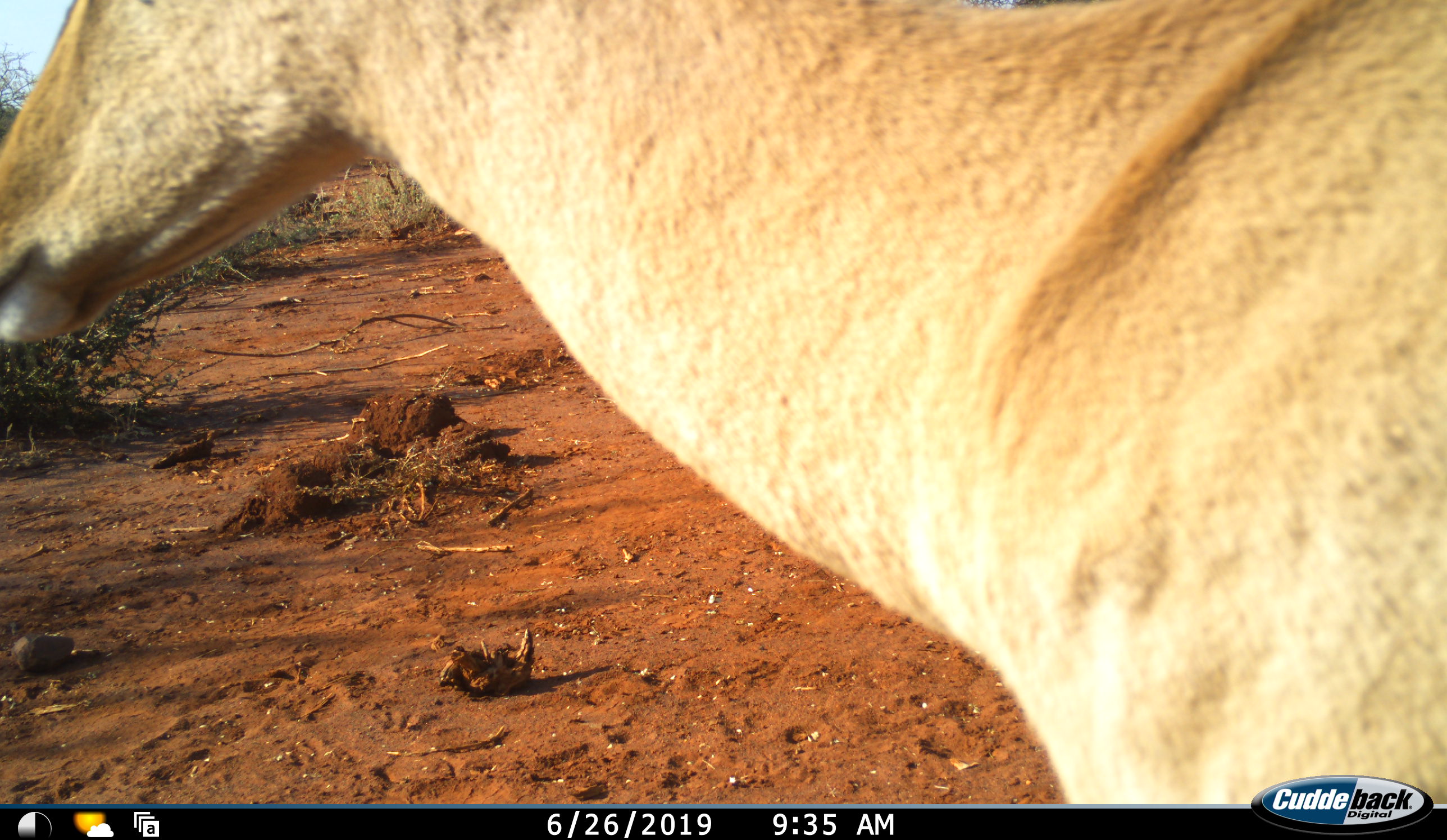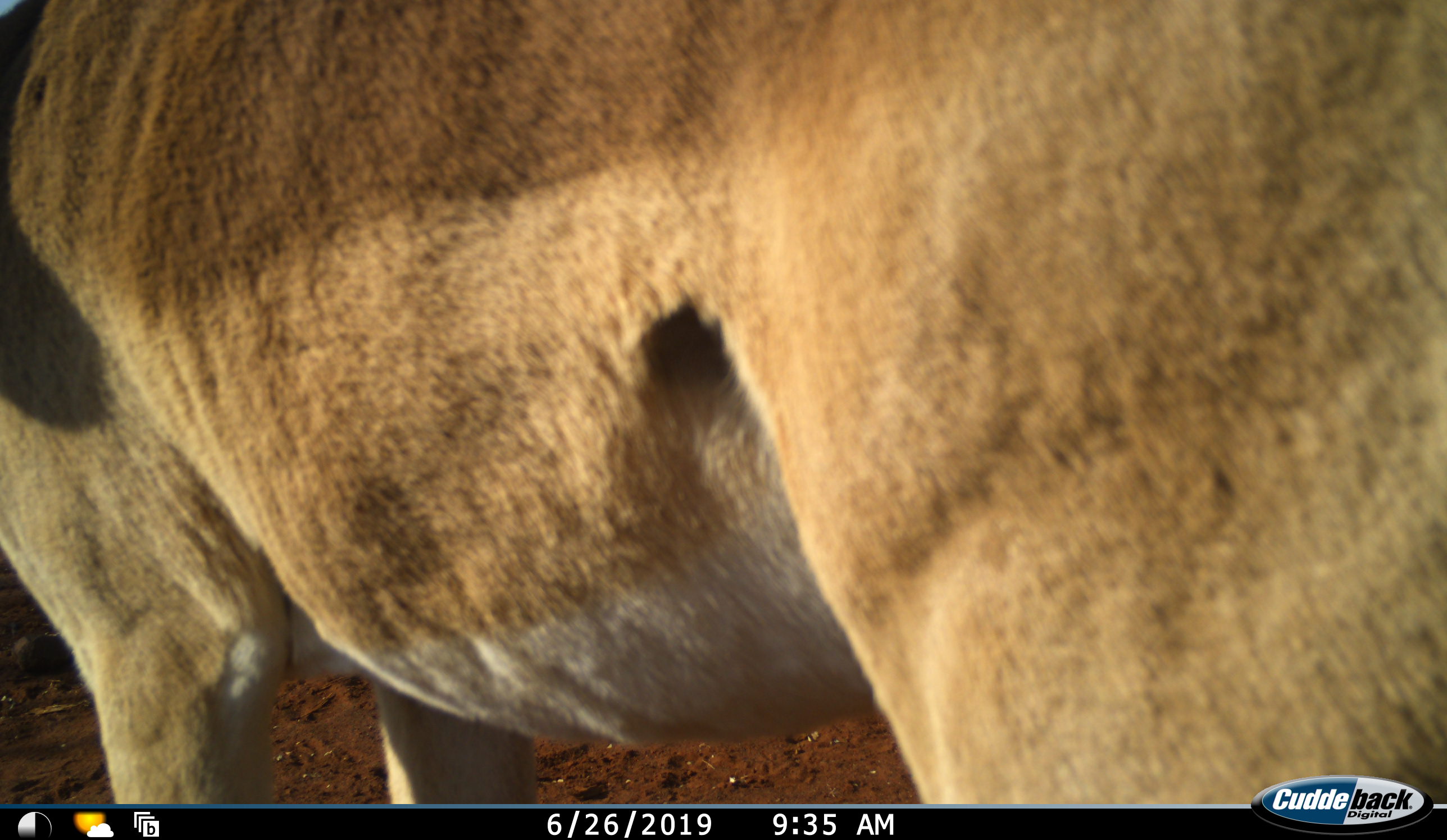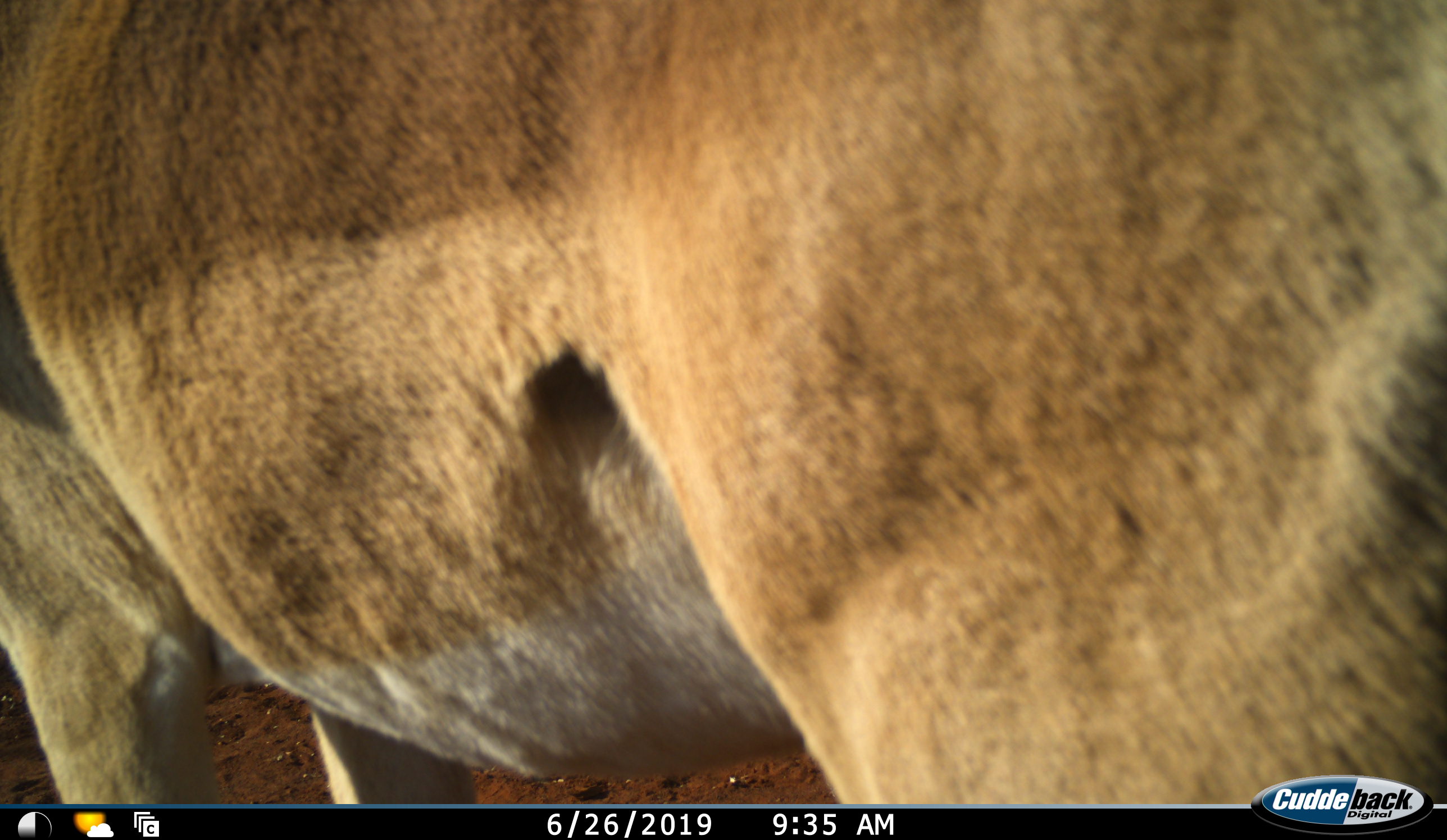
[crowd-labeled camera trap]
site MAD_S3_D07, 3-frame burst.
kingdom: Animalia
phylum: Chordata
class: Mammalia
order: Artiodactyla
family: Bovidae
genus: Aepyceros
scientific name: Aepyceros melampus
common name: impala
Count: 1.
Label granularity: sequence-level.